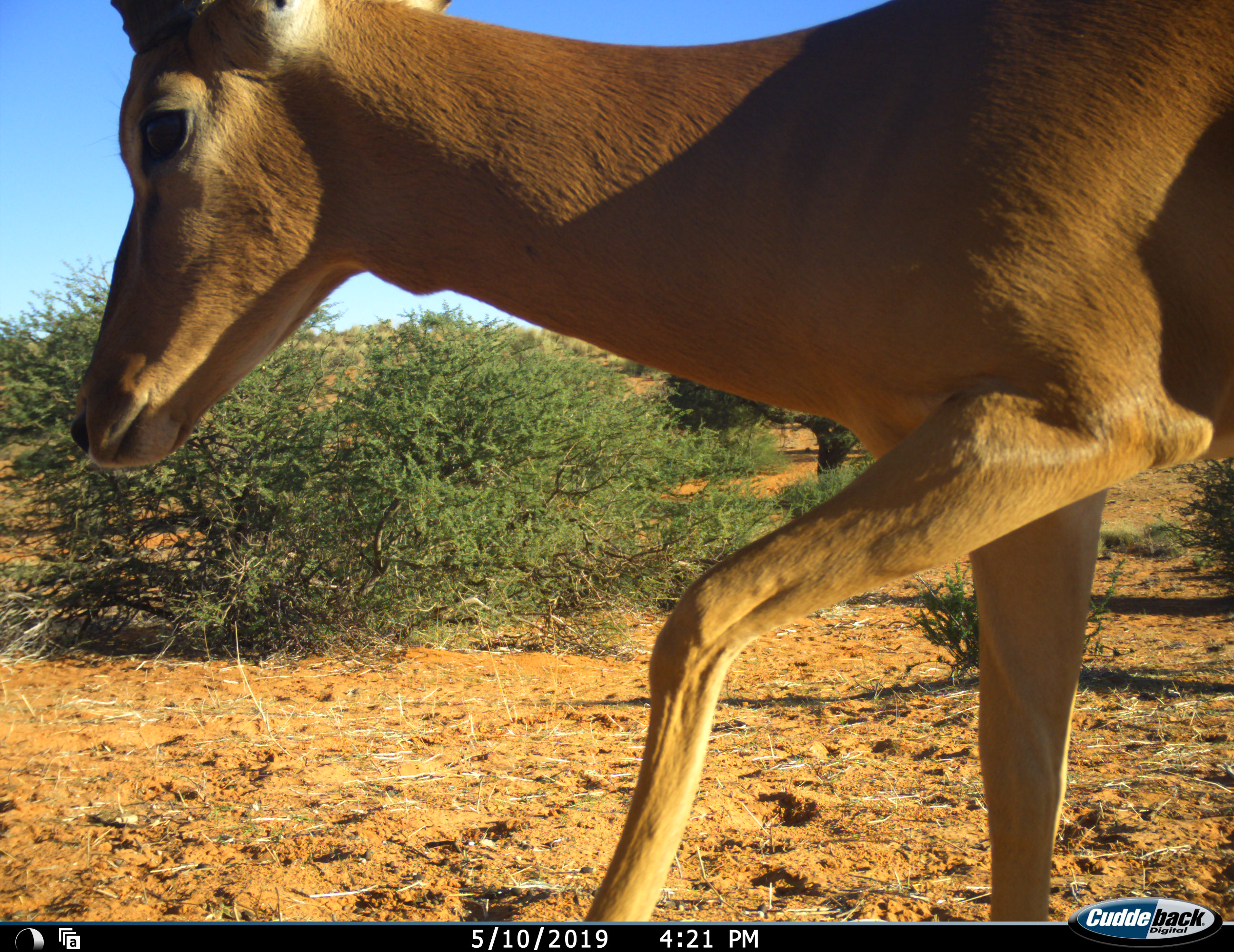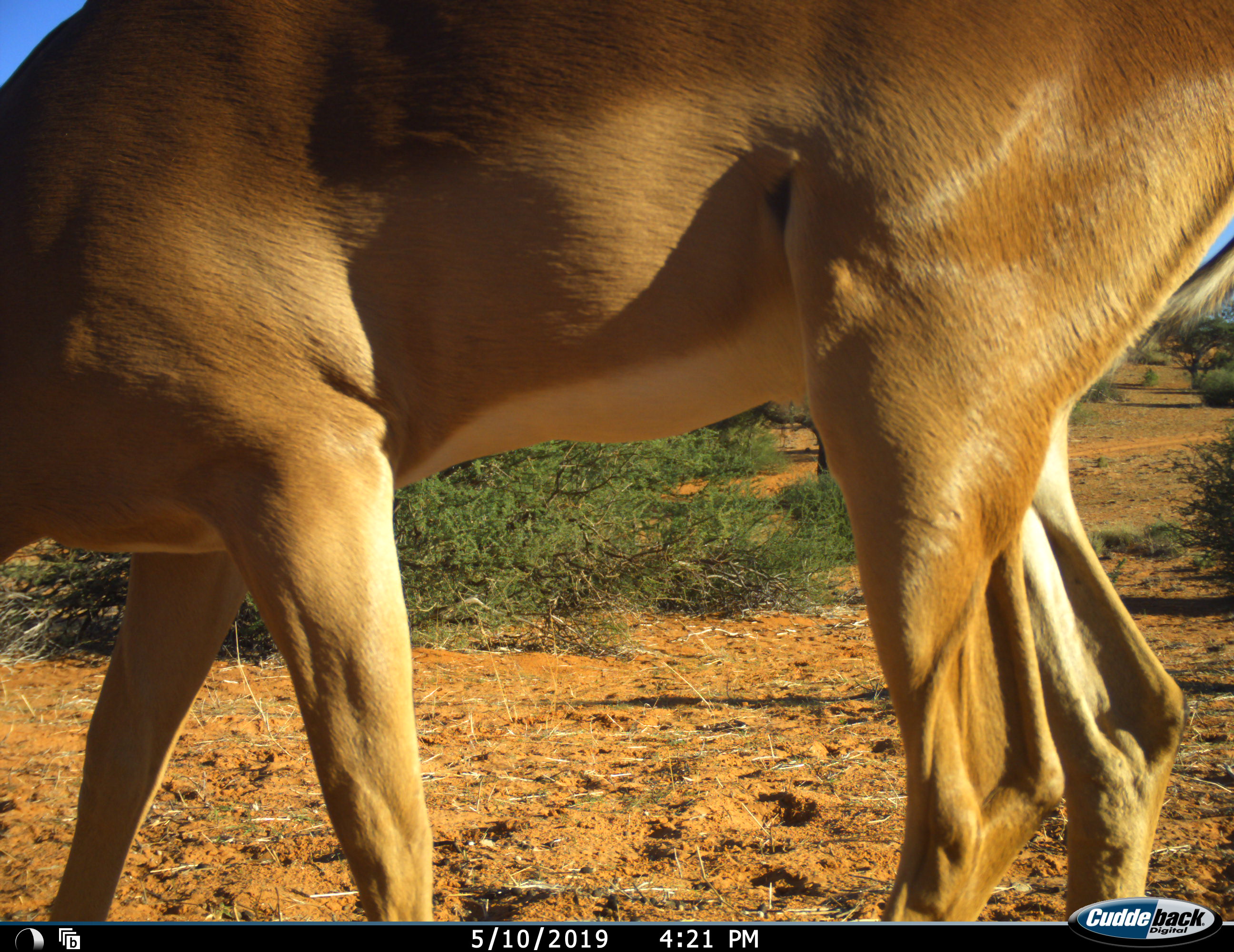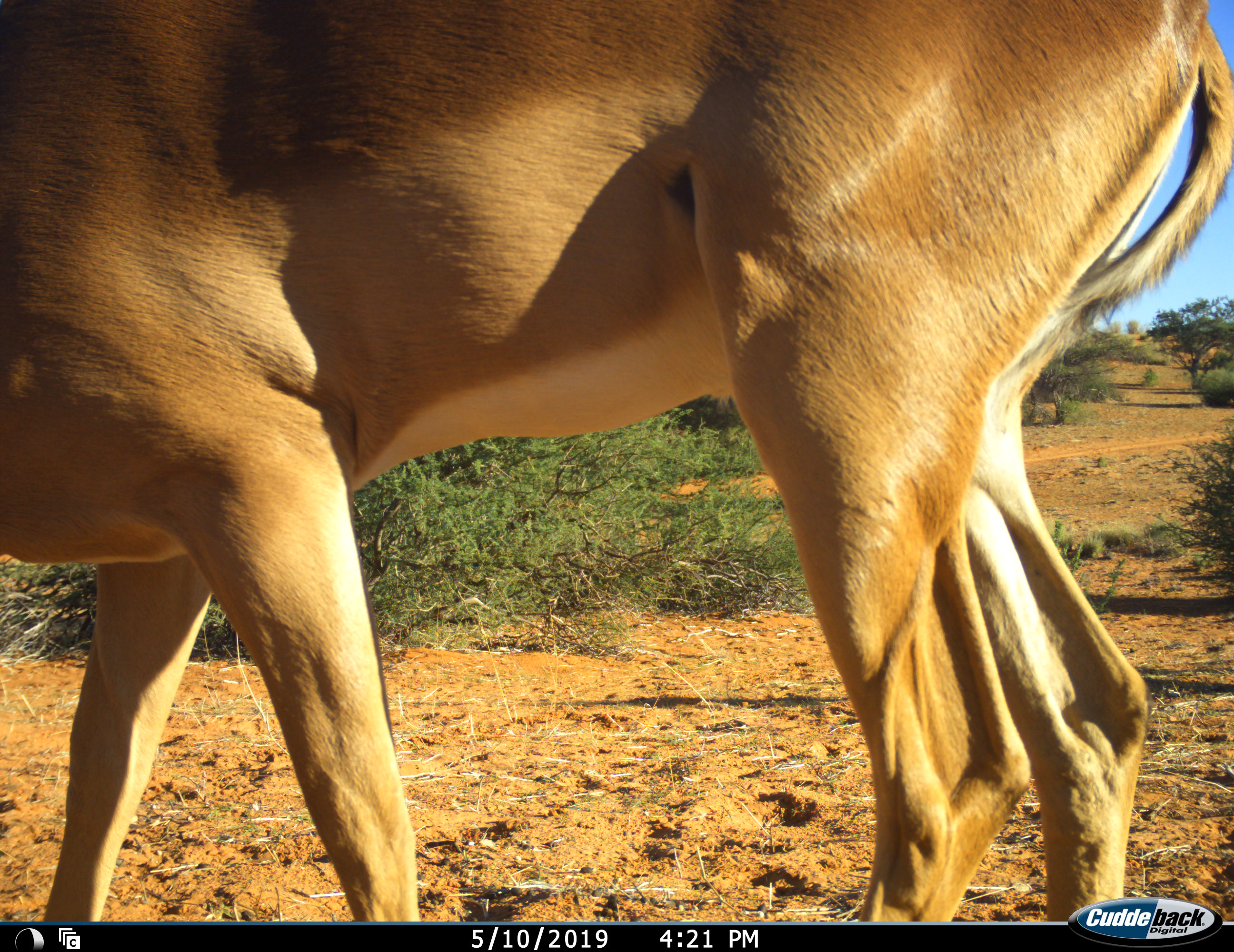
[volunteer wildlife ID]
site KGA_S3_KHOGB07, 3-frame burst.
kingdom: Animalia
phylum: Chordata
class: Mammalia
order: Artiodactyla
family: Bovidae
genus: Aepyceros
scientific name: Aepyceros melampus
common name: impala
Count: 1.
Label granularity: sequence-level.